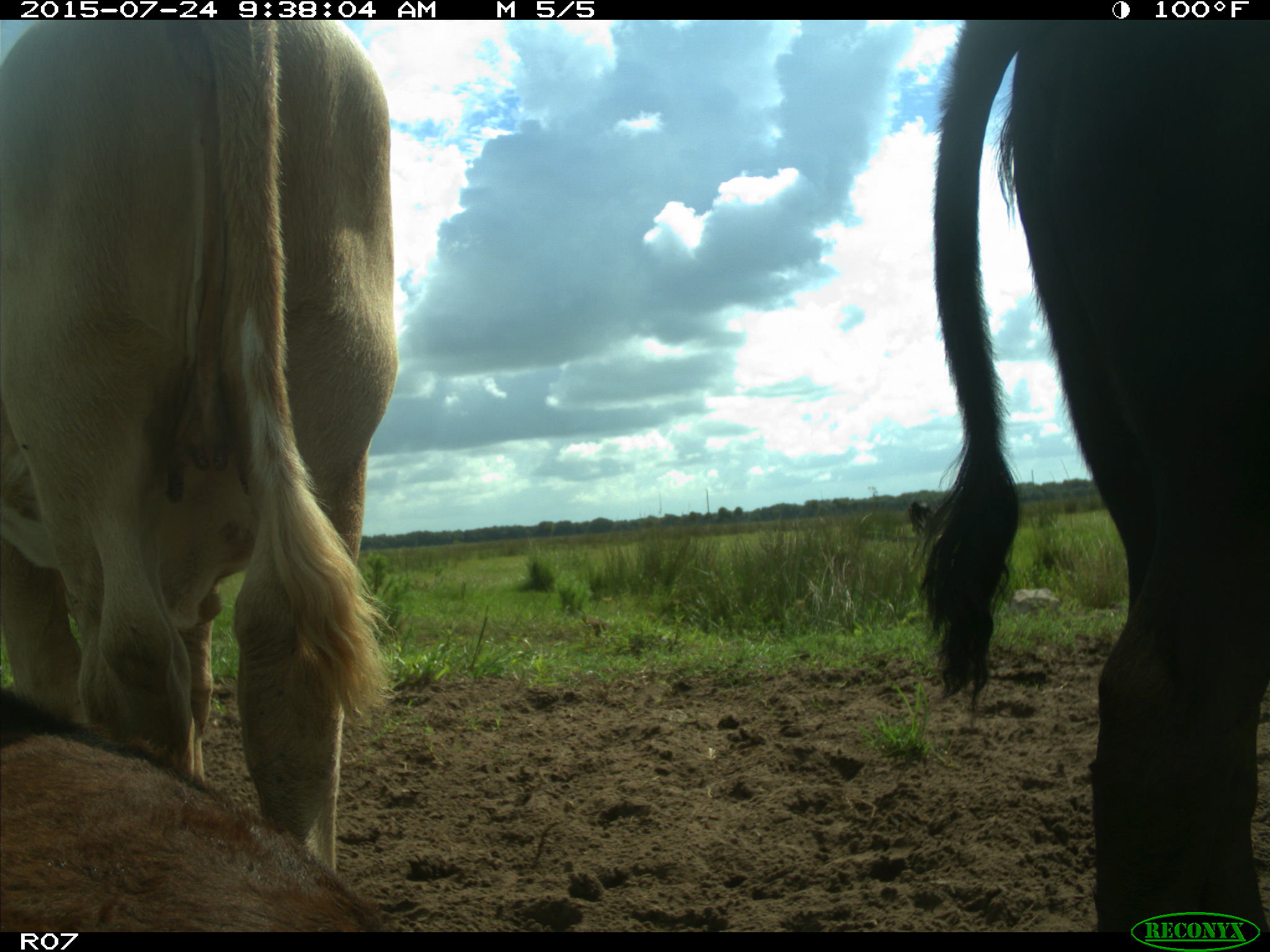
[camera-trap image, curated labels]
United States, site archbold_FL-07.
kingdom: Animalia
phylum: Chordata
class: Mammalia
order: Artiodactyla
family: Bovidae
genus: Bos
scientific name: Bos taurus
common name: domestic cow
Bos taurus (domestic cow).